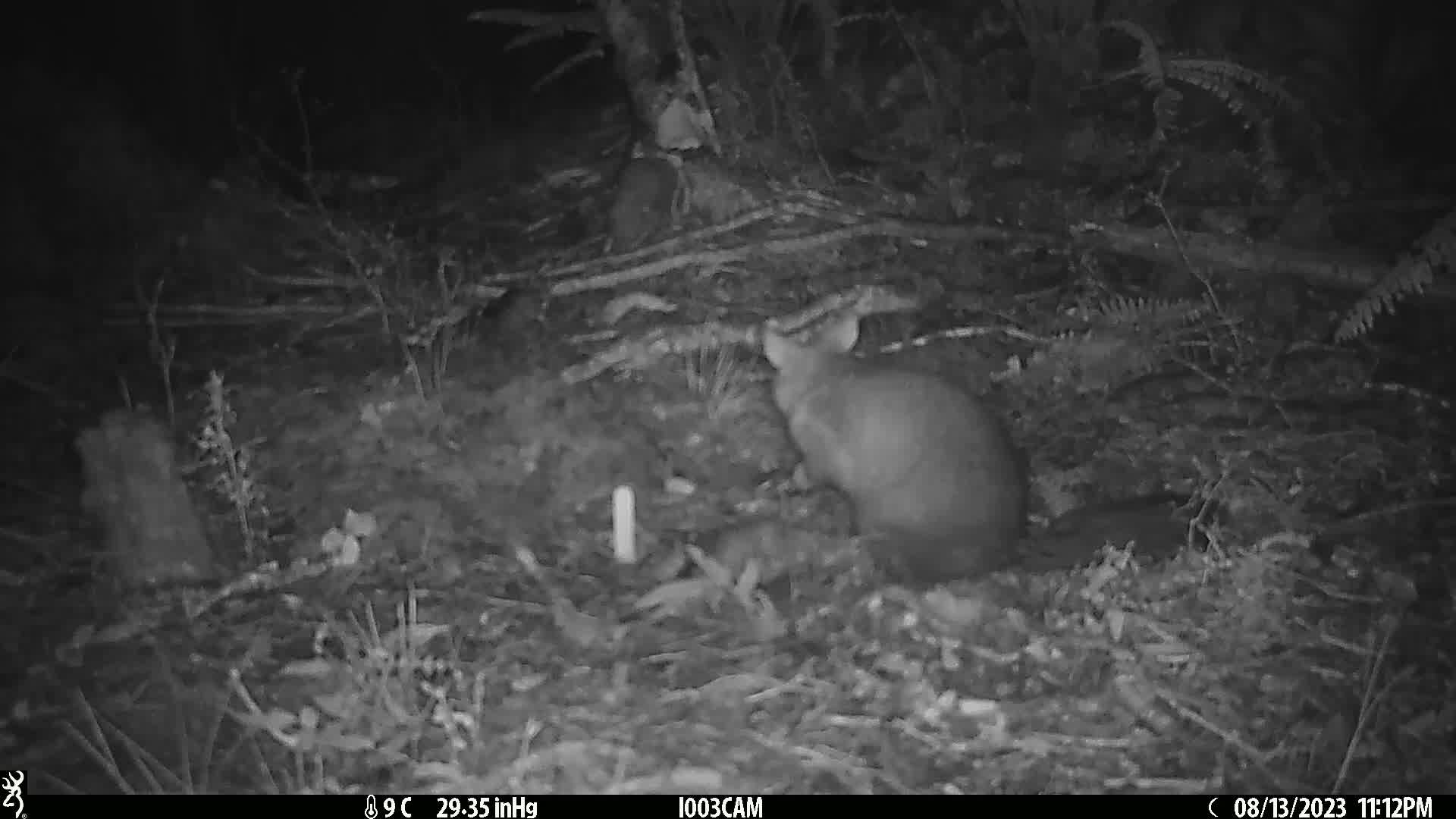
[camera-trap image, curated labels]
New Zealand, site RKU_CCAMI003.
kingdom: Animalia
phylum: Chordata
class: Mammalia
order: Diprotodontia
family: Phalangeridae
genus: Trichosurus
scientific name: Trichosurus vulpecula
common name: common brushtail possum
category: possum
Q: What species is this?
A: Possum (common brushtail possum) (Trichosurus vulpecula).